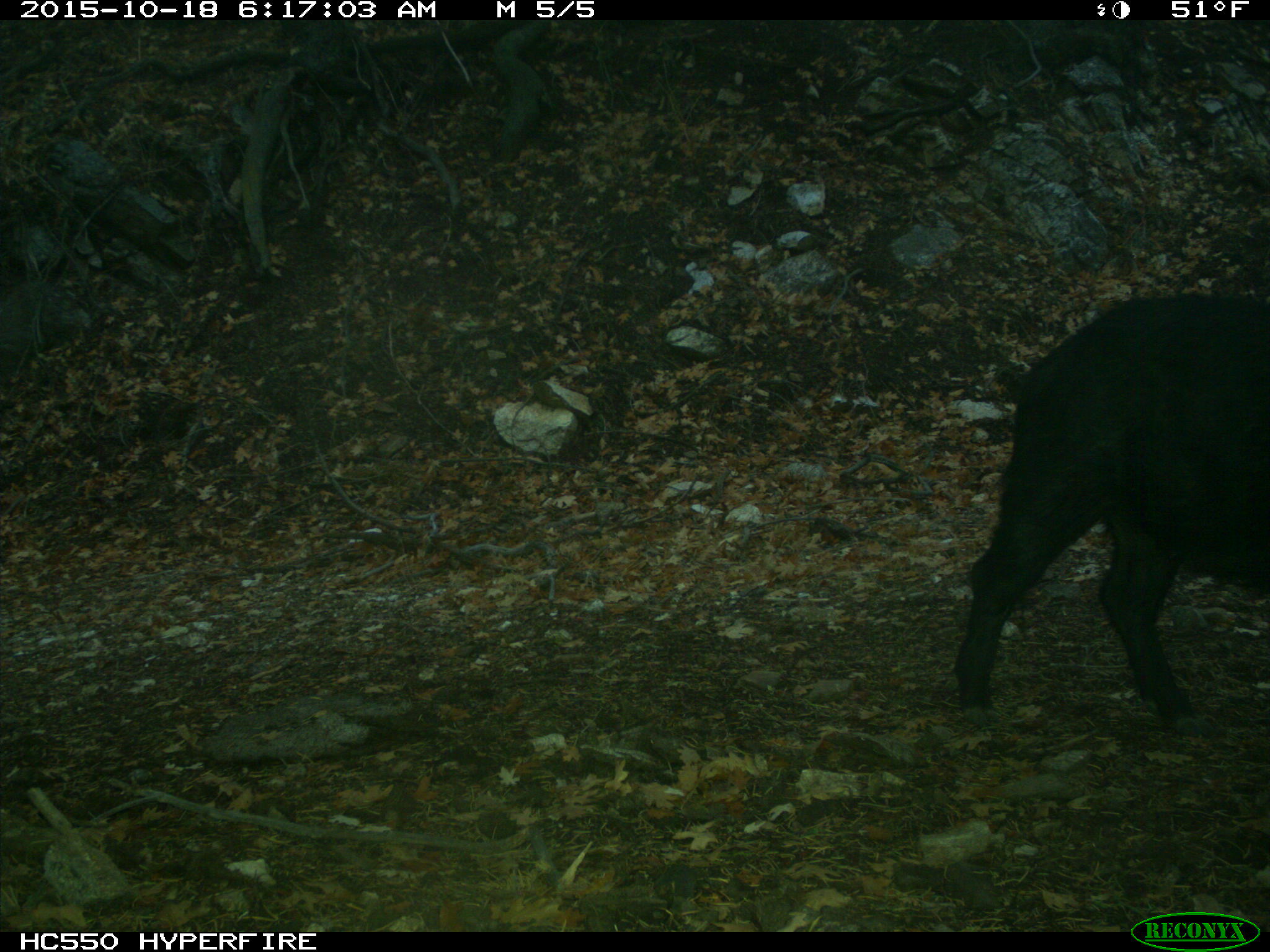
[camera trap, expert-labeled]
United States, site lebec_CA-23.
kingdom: Animalia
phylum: Chordata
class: Mammalia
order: Artiodactyla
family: Suidae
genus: Sus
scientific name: Sus scrofa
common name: wild boar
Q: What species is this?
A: Sus scrofa (wild boar).